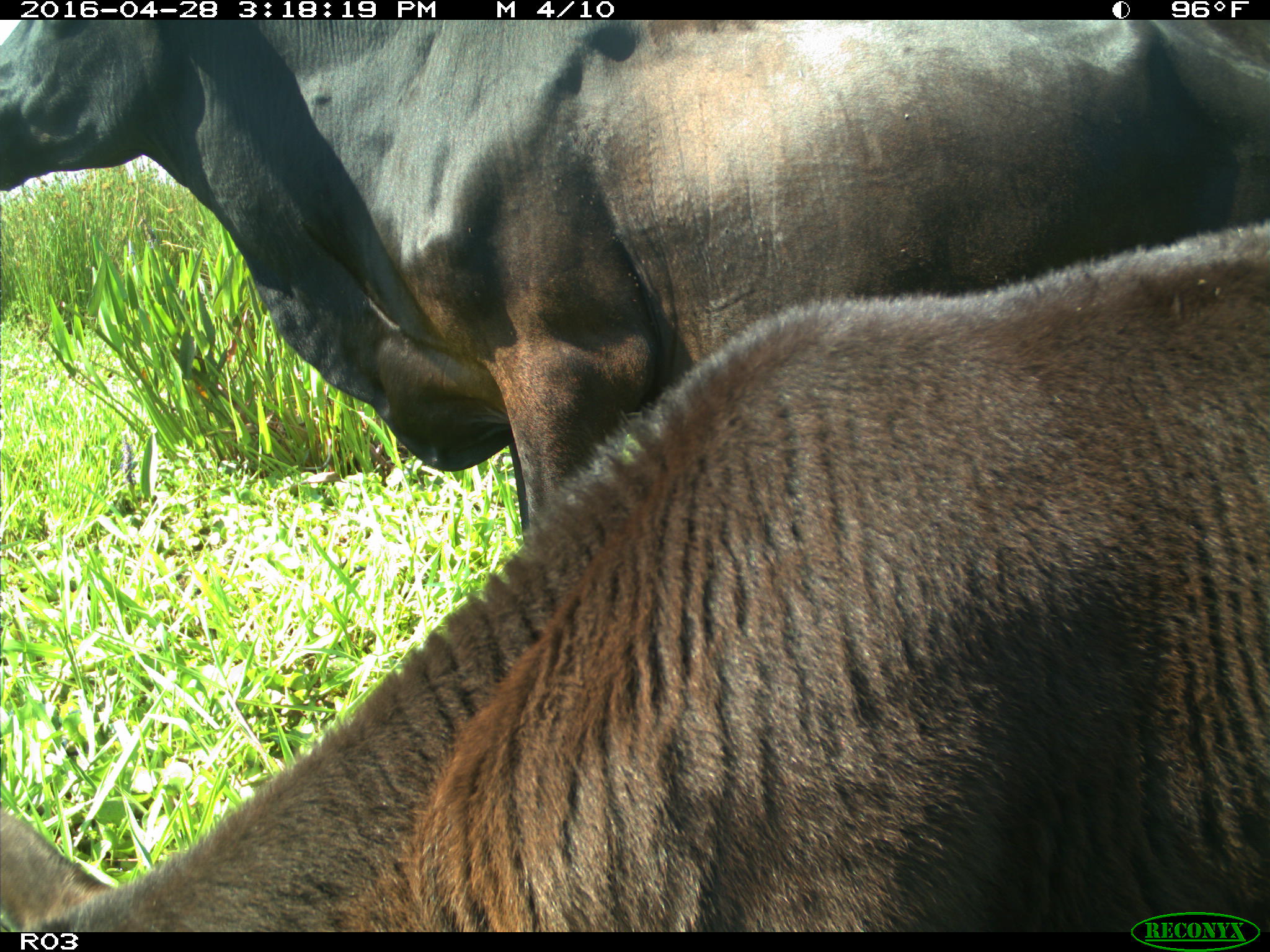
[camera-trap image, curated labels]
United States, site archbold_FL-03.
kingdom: Animalia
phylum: Chordata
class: Mammalia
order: Artiodactyla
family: Bovidae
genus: Bos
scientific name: Bos taurus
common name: domestic cow